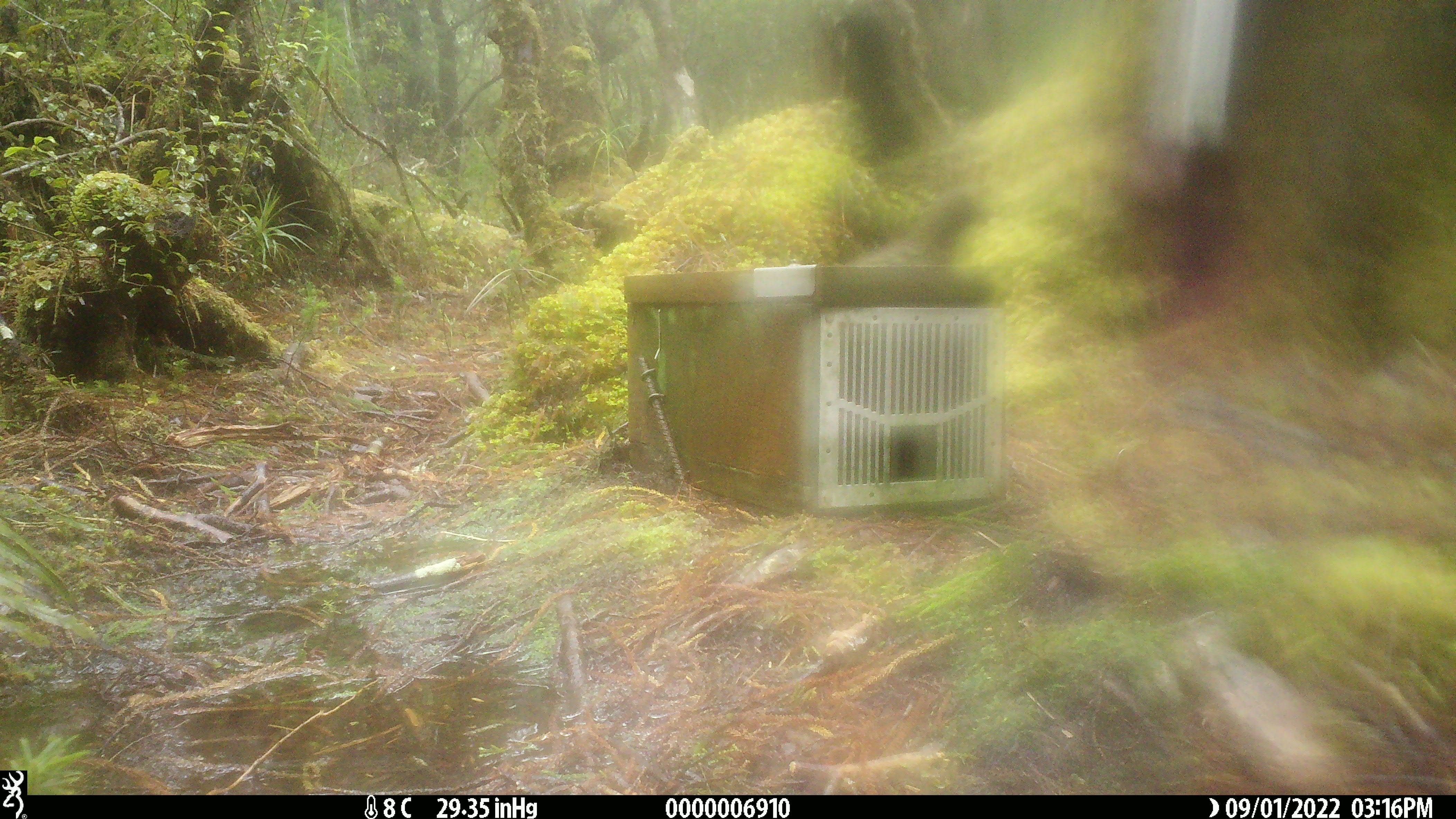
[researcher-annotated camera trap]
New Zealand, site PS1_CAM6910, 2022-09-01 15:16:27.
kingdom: Animalia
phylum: Chordata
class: Aves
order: Psittaciformes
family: Strigopidae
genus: Nestor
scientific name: Nestor notabilis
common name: kea